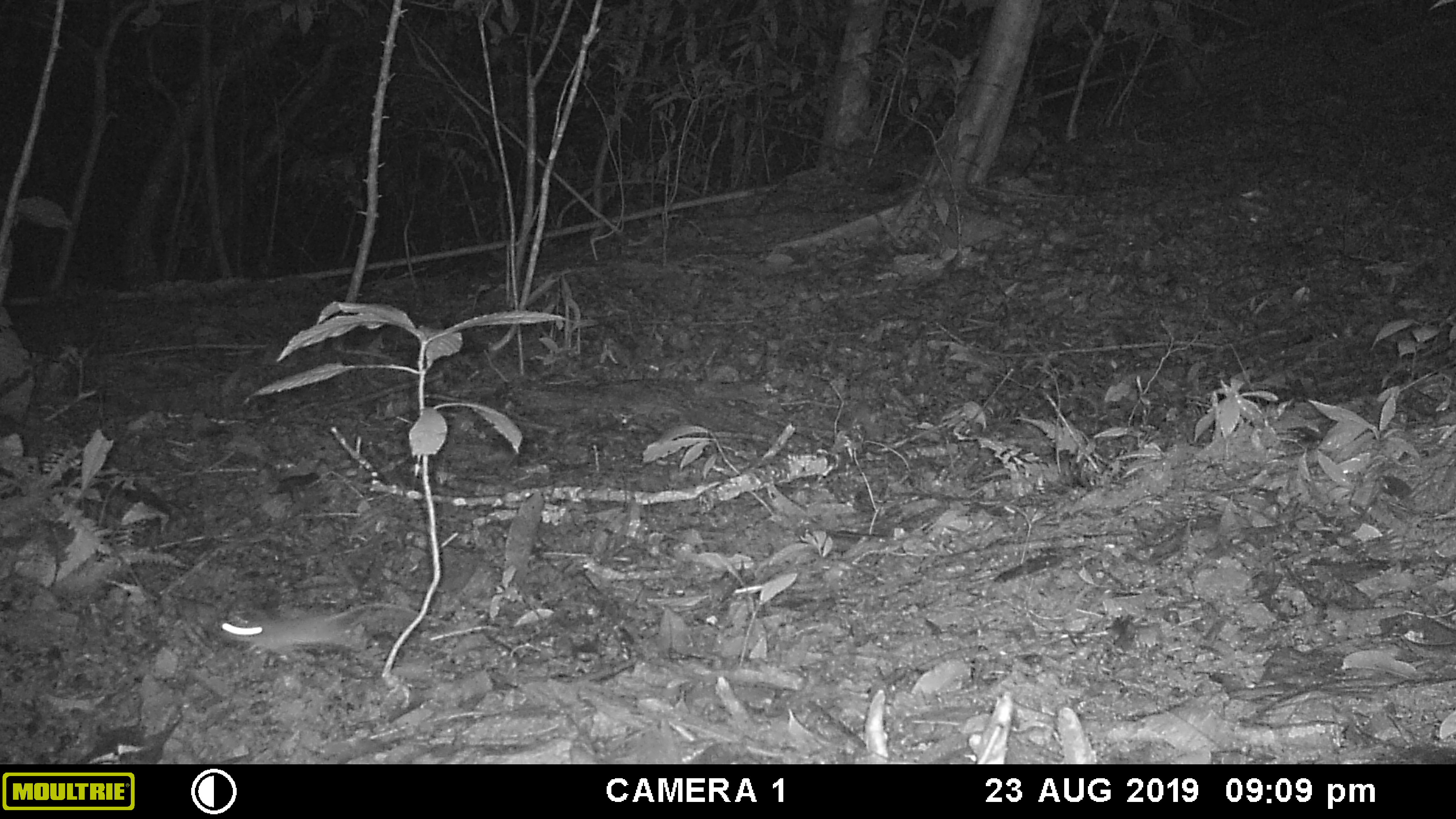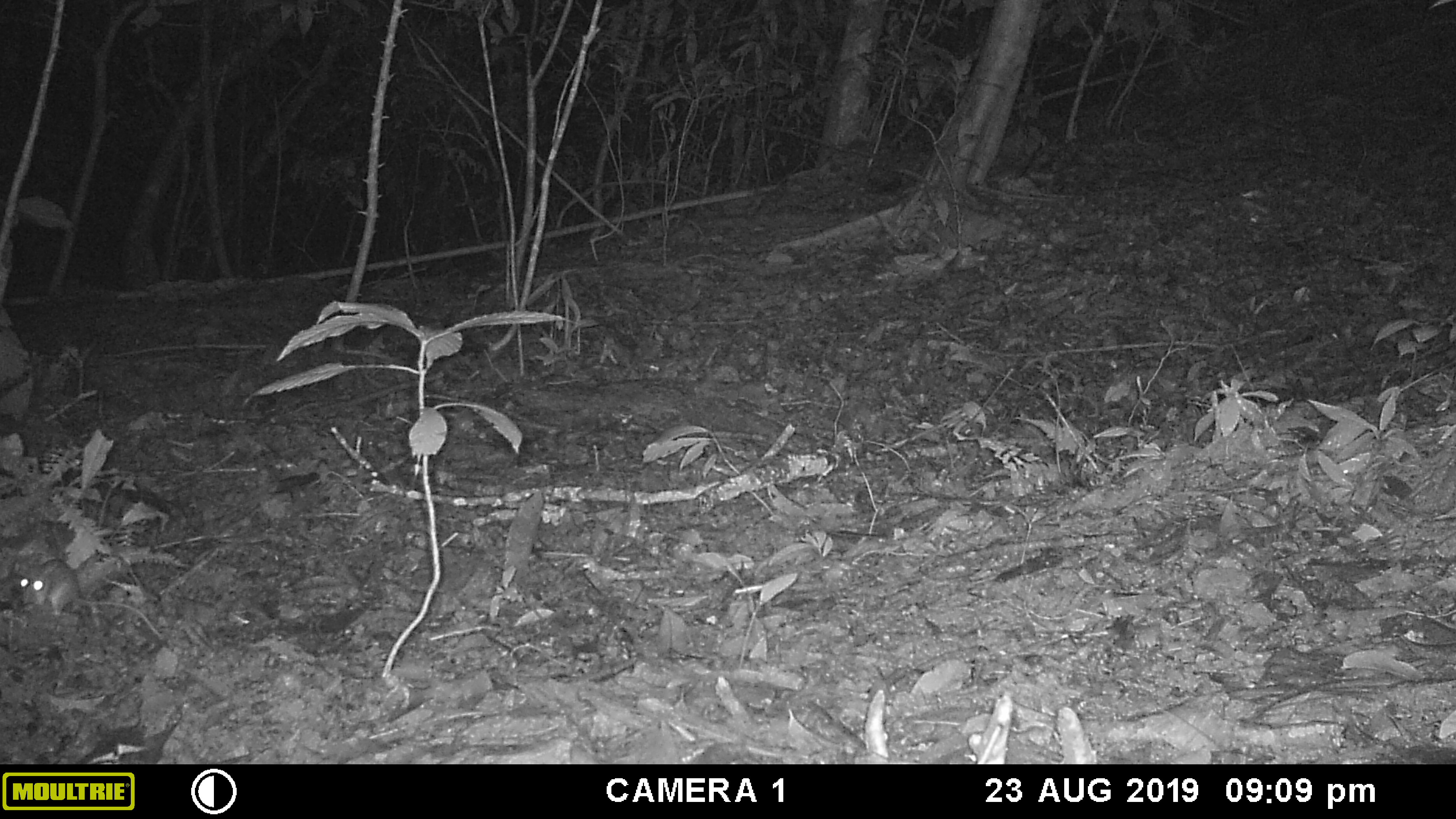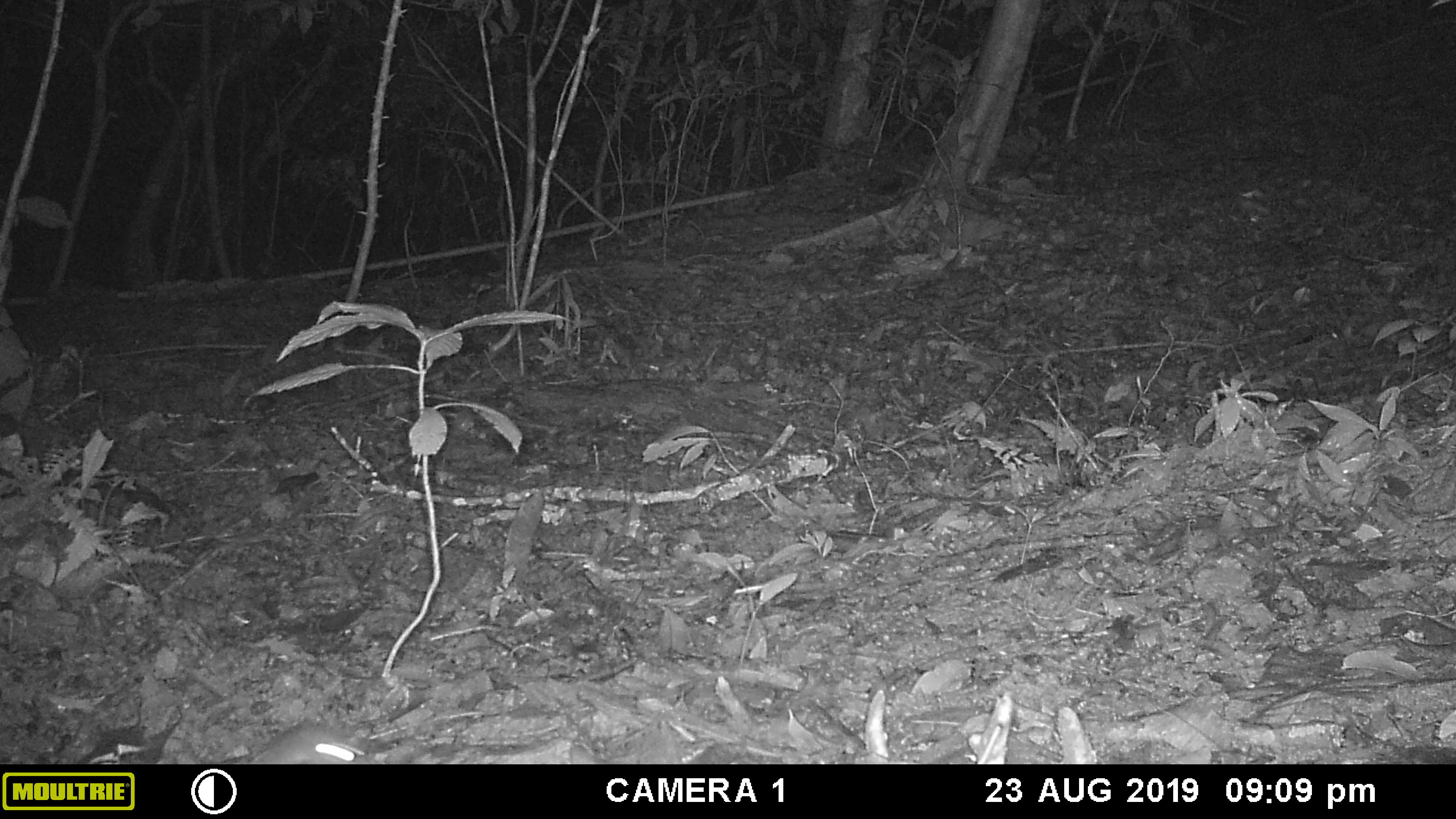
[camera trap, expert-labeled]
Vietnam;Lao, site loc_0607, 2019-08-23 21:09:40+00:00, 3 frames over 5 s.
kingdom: Animalia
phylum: Chordata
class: Mammalia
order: Rodentia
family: Muridae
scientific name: Muridae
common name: old-world mice and rats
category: unidentified murid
Unidentified murid (old-world mice and rats) (Muridae). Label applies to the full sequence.